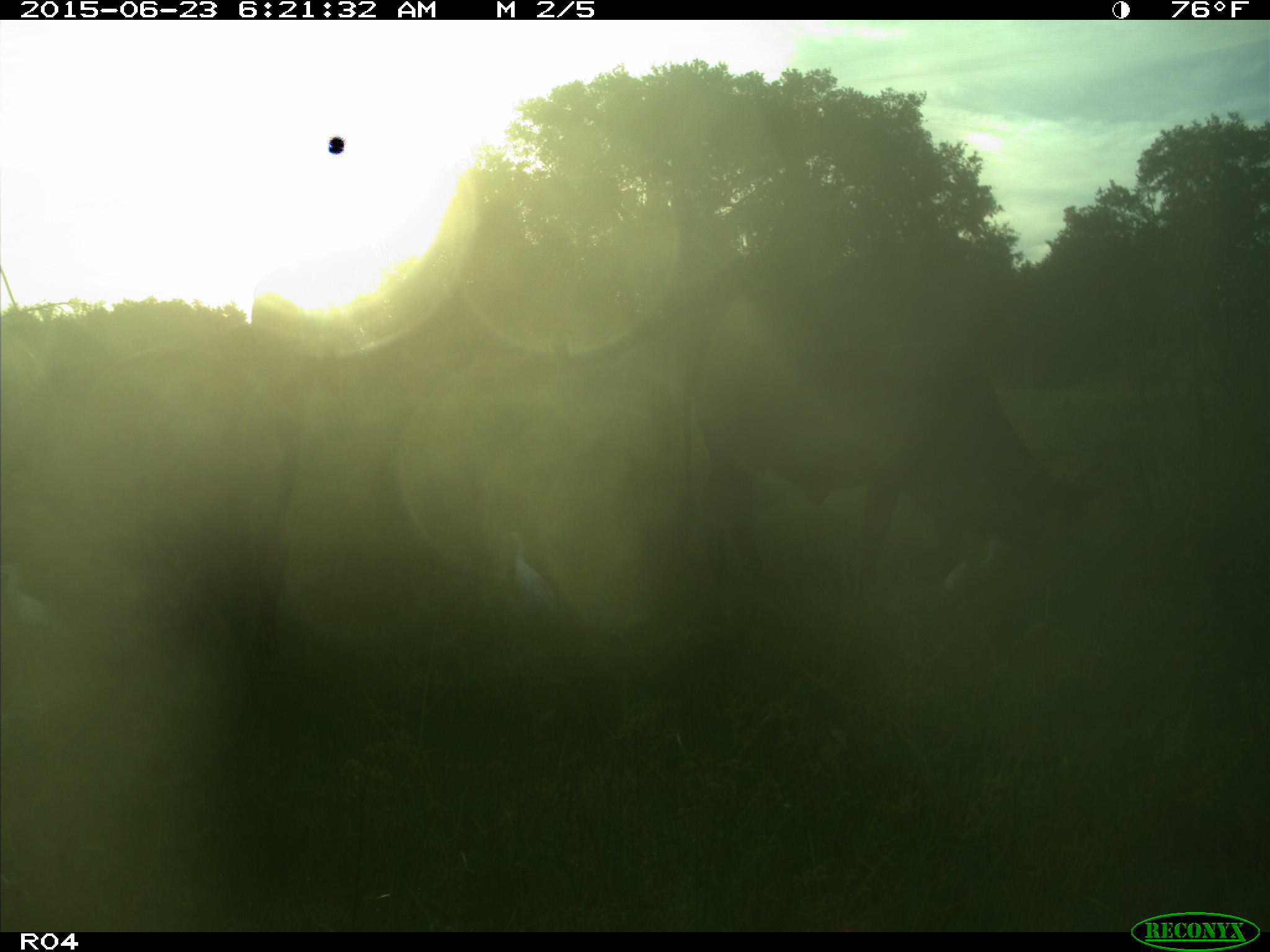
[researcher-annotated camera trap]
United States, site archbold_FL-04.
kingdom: Animalia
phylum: Chordata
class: Mammalia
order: Artiodactyla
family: Bovidae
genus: Bos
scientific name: Bos taurus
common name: domestic cow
Bos taurus (domestic cow).